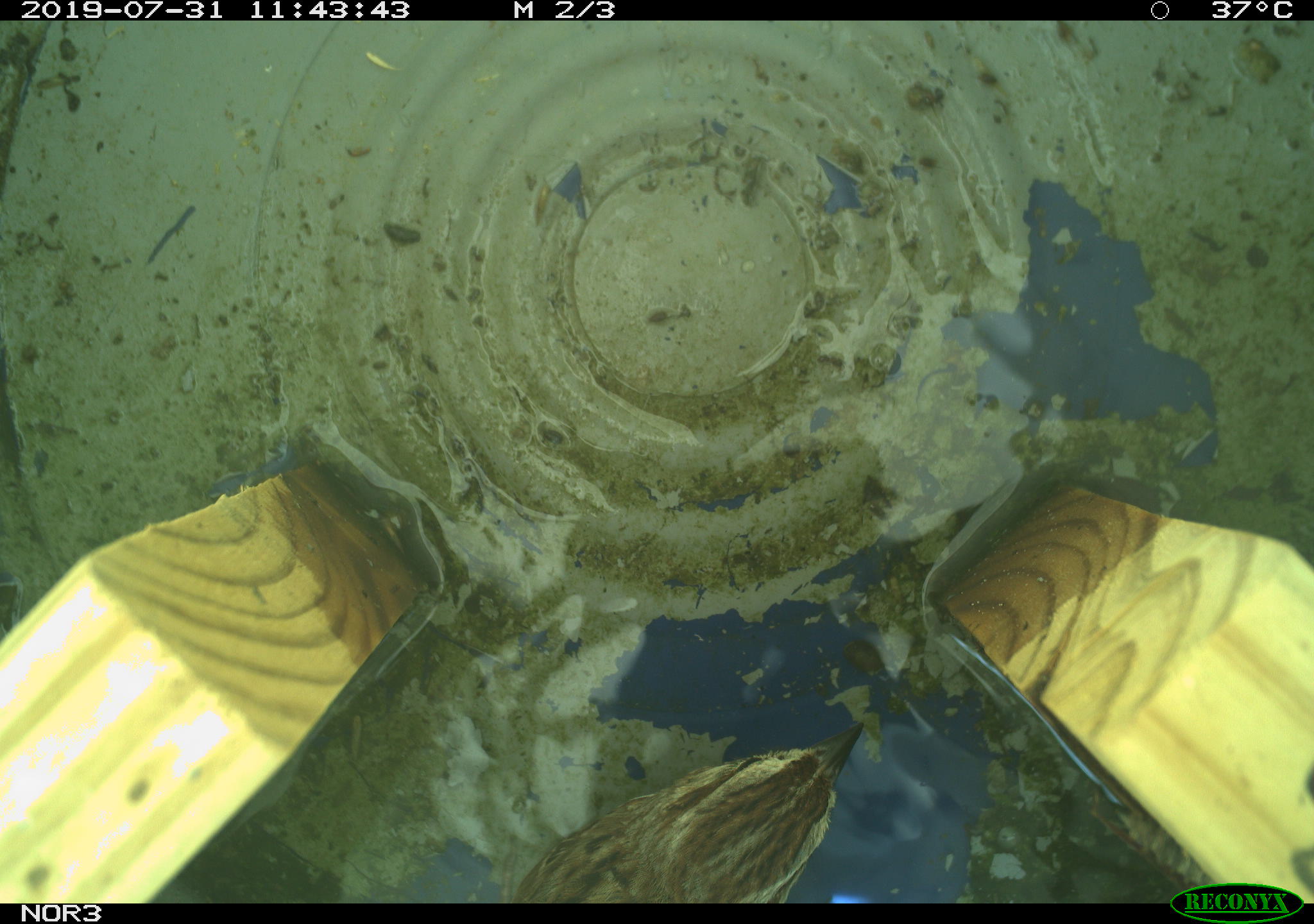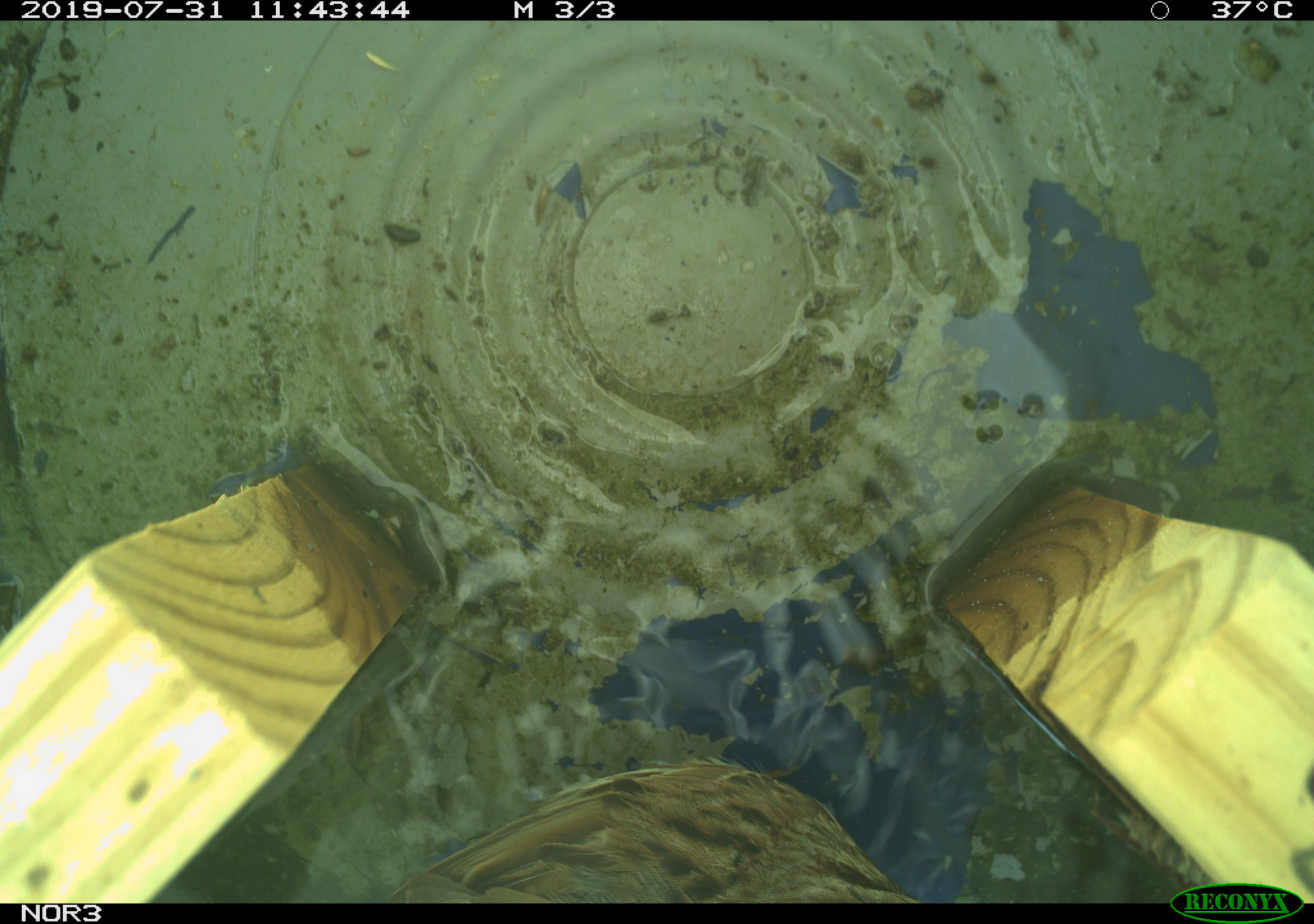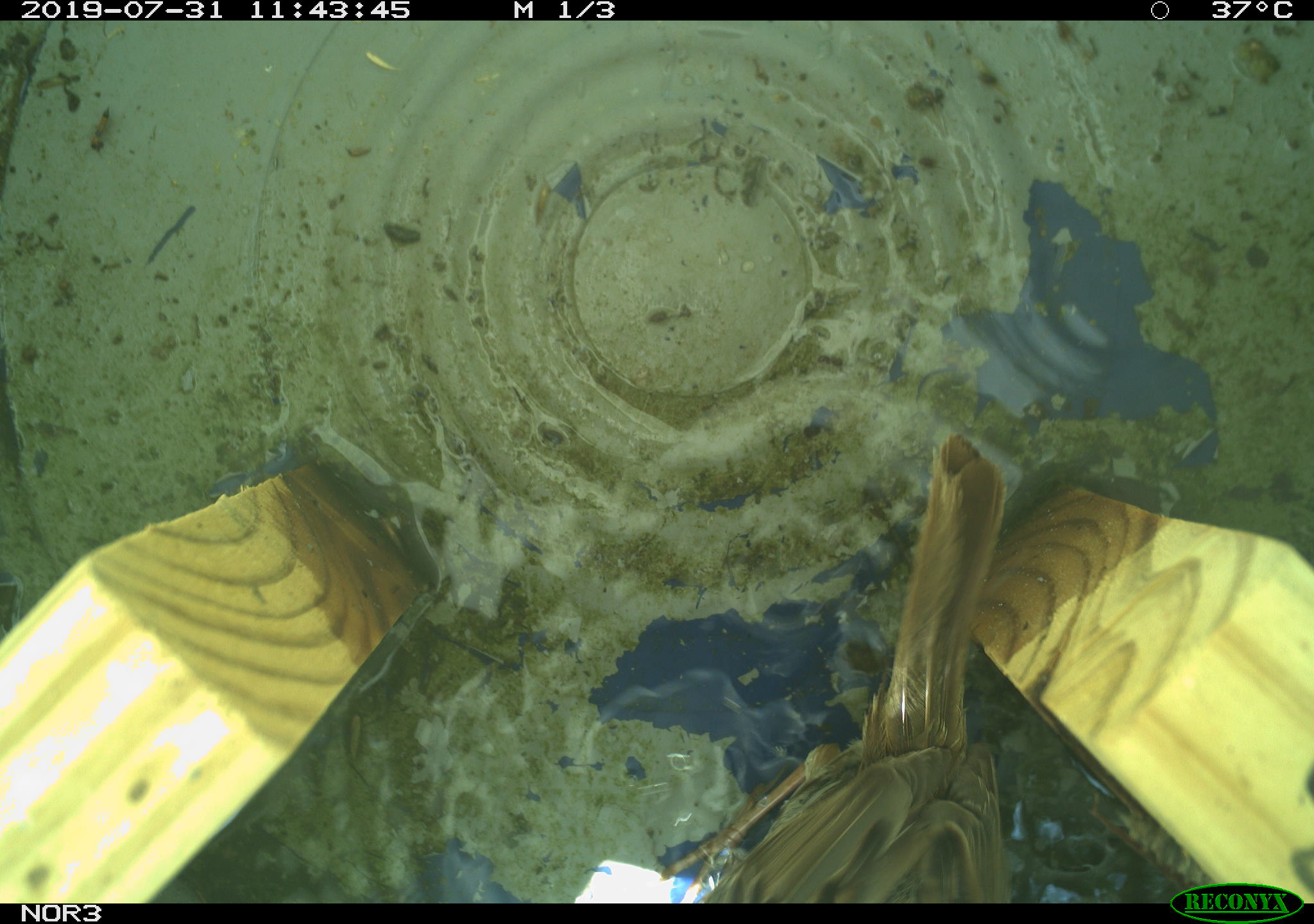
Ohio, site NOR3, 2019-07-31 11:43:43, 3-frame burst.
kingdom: Animalia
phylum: Chordata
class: Aves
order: Passeriformes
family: Passerellidae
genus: Melospiza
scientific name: Melospiza melodia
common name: song sparrow